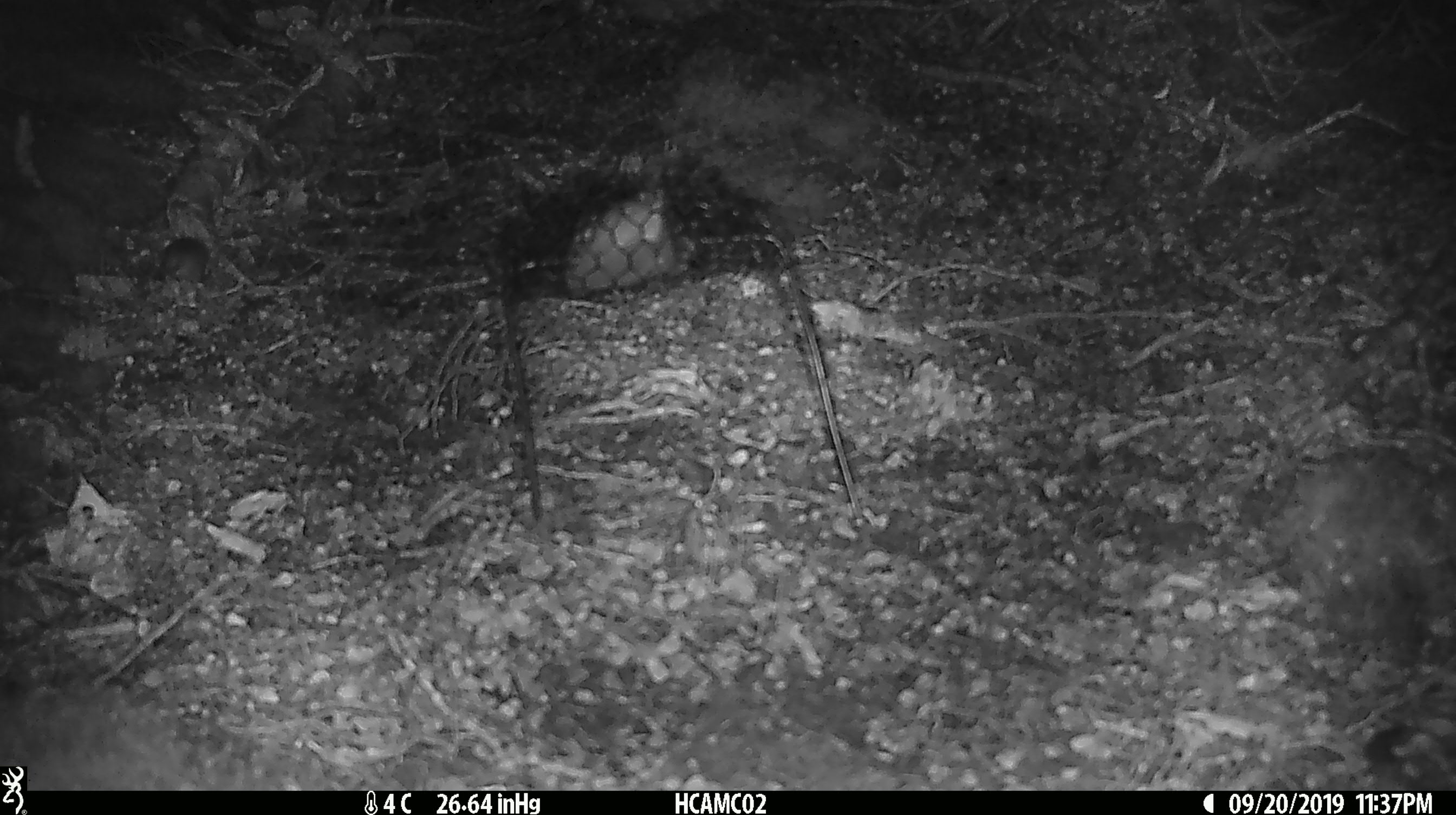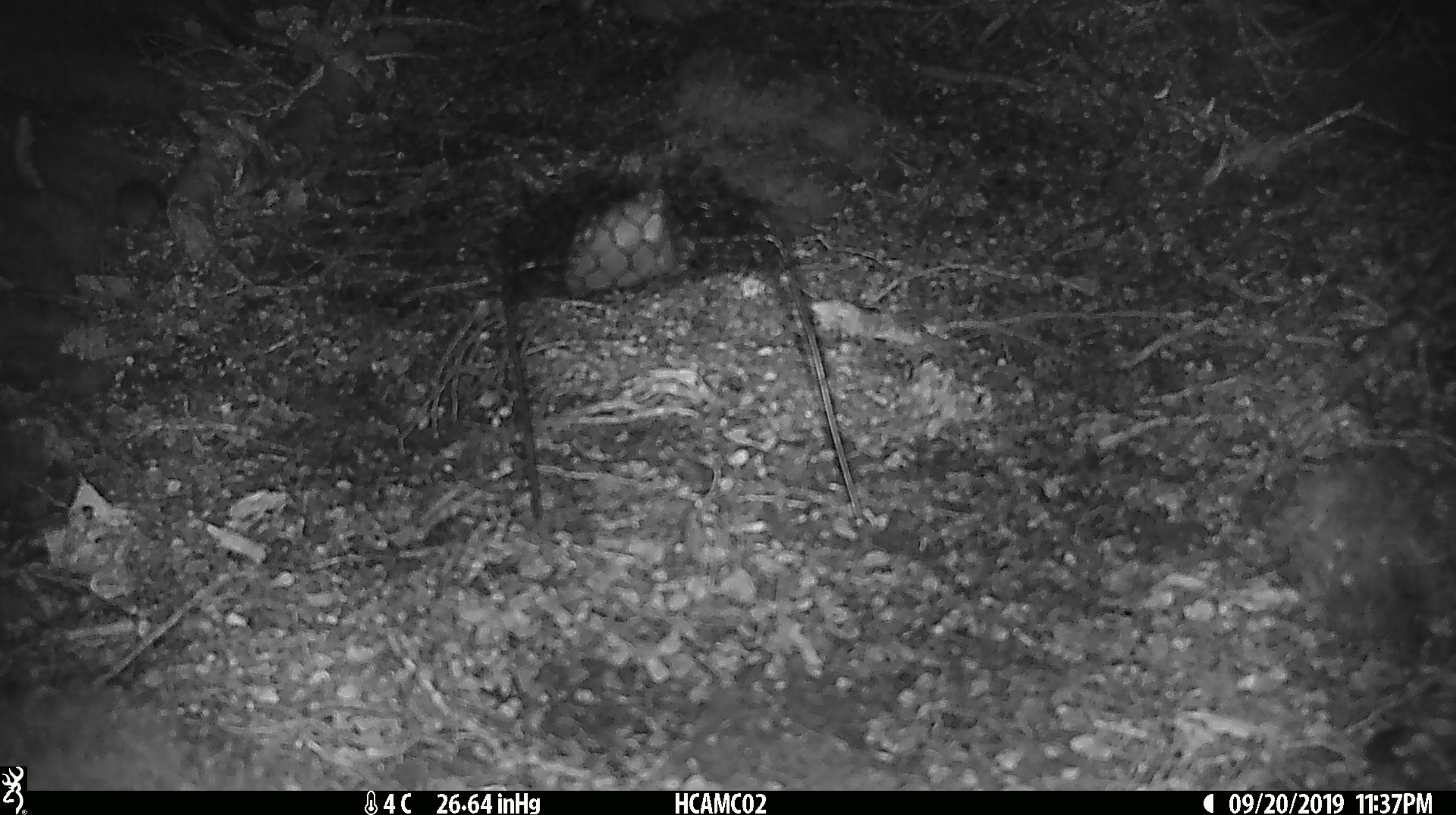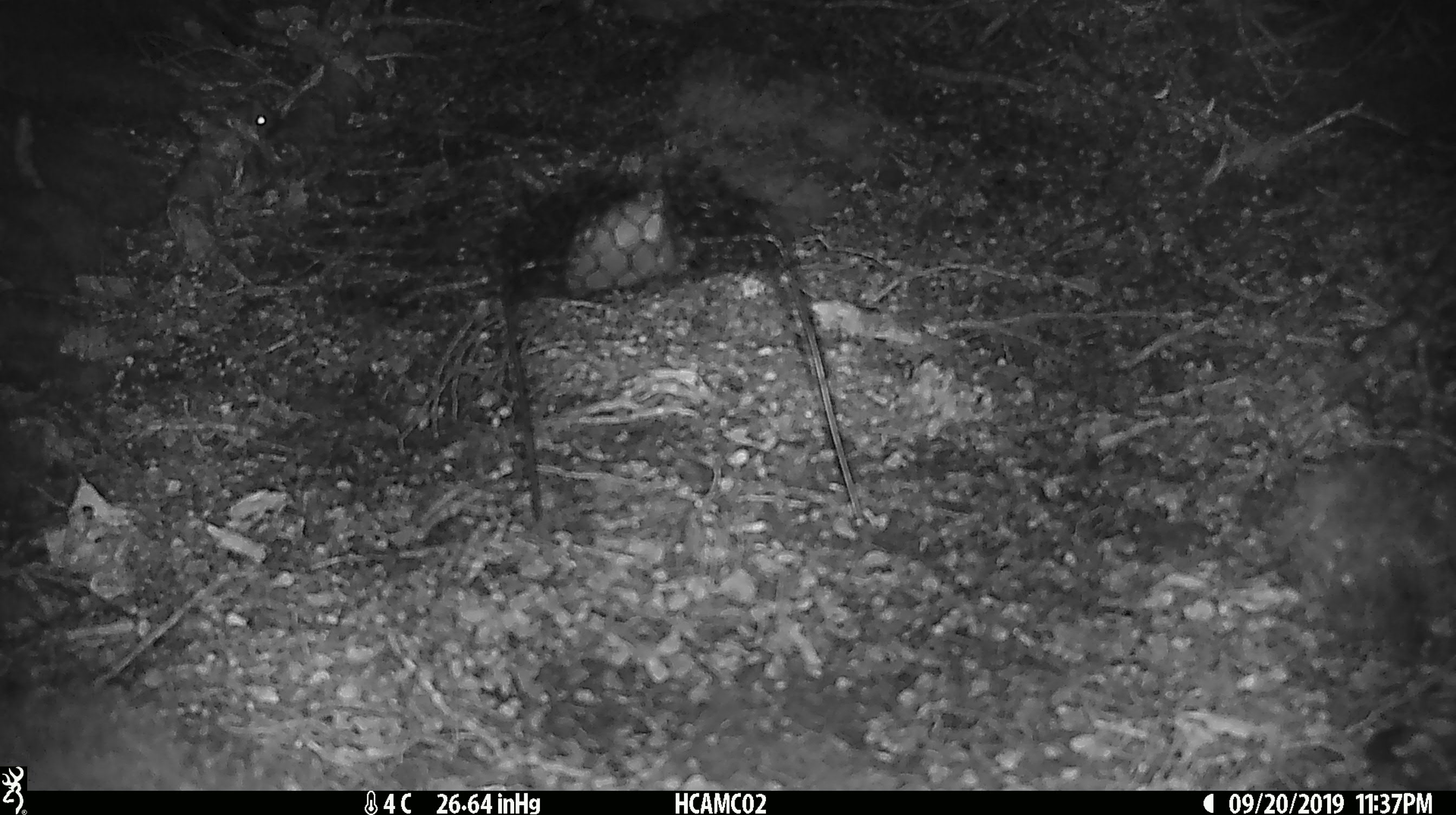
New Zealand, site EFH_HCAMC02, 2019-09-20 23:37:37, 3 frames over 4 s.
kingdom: Animalia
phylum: Chordata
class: Mammalia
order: Rodentia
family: Muridae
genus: Mus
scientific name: Mus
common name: mouse